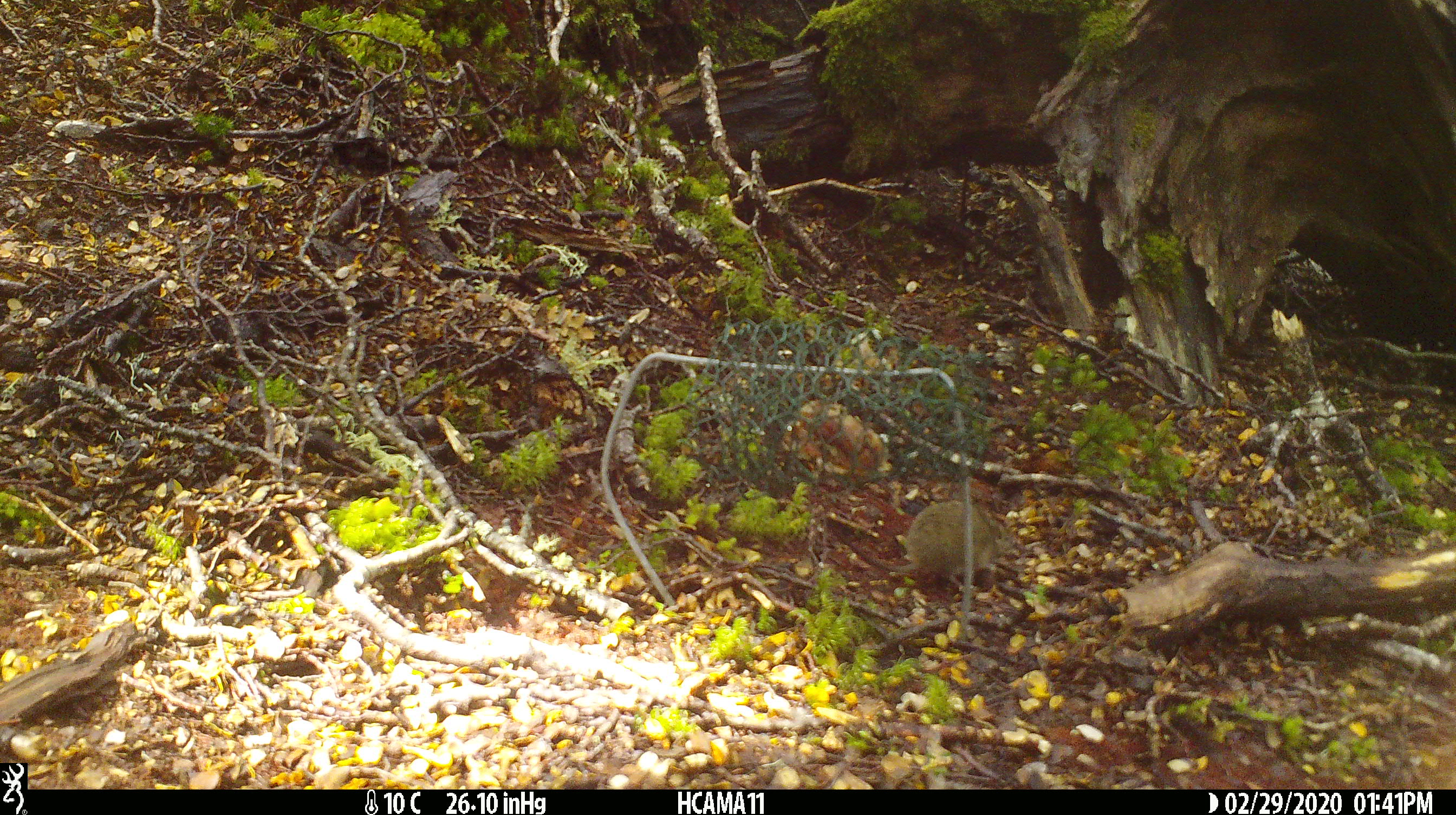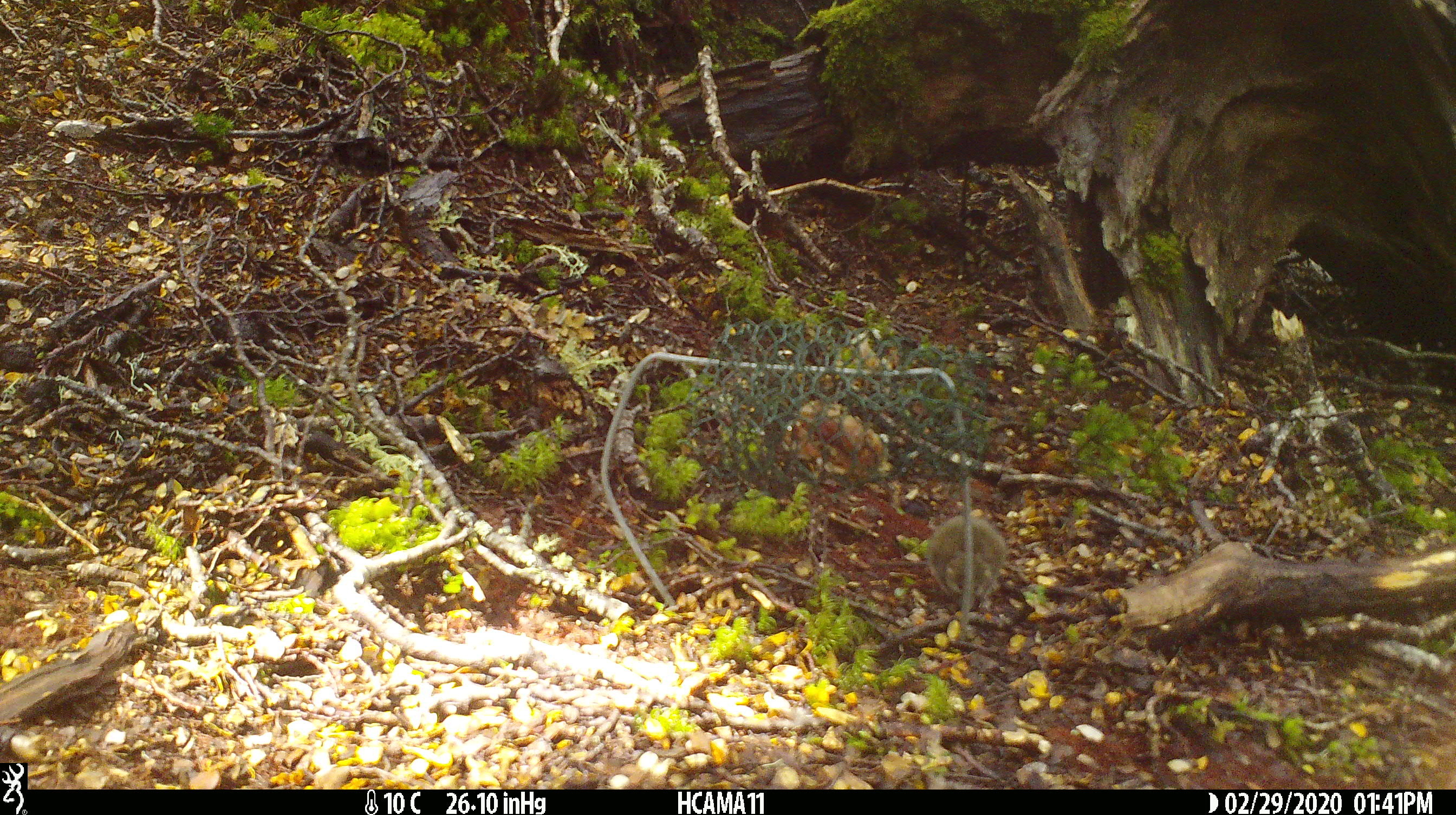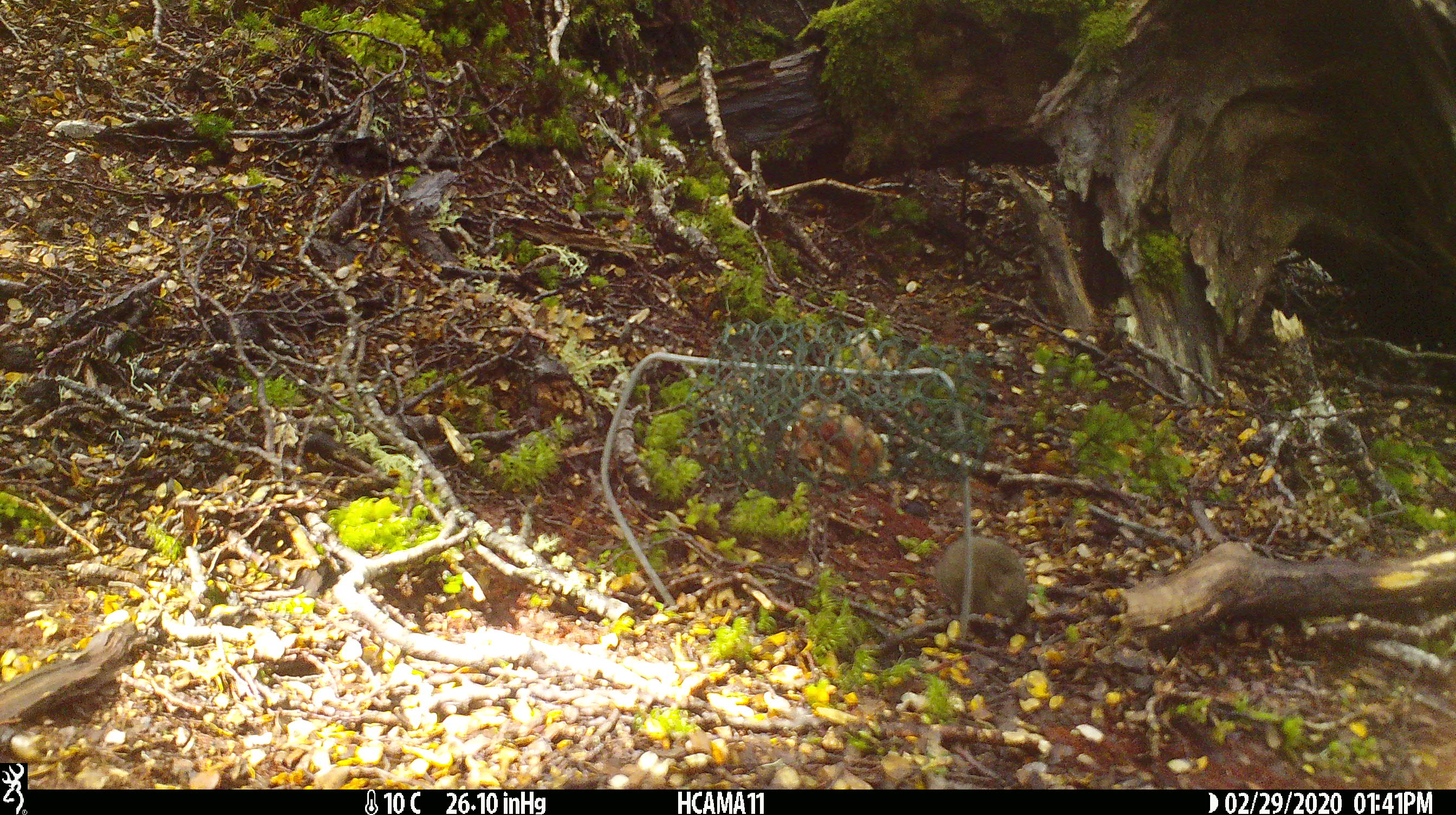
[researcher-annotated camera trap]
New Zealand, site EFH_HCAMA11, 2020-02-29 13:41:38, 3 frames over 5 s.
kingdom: Animalia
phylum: Chordata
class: Mammalia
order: Rodentia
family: Muridae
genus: Mus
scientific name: Mus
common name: mouse